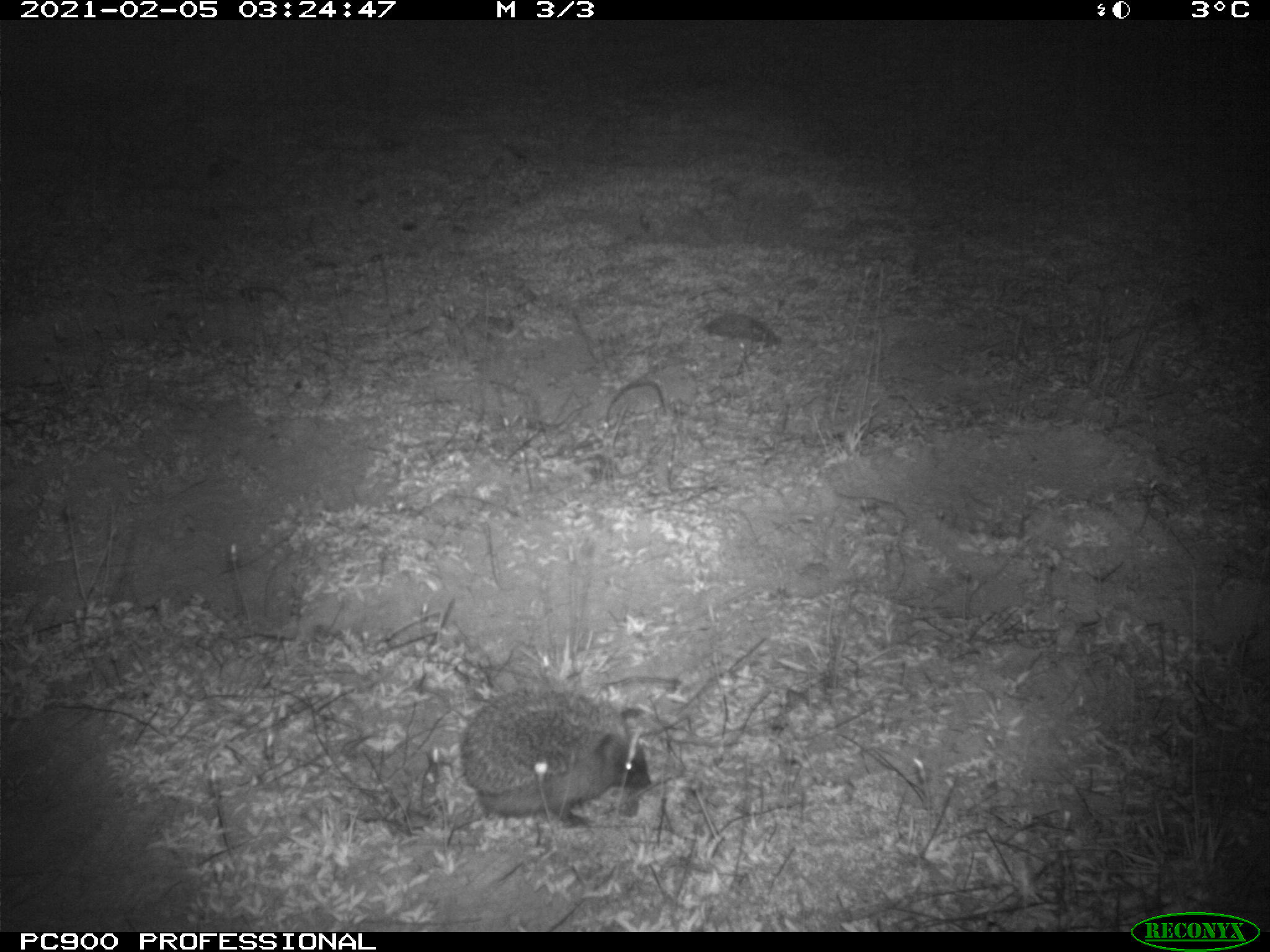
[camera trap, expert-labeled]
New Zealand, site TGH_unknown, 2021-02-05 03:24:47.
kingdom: Animalia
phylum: Chordata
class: Mammalia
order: Eulipotyphla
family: Erinaceidae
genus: Erinaceus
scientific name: Erinaceus europaeus europaeus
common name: european hedgehog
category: hedgehog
Hedgehog (european hedgehog) (Erinaceus europaeus europaeus).